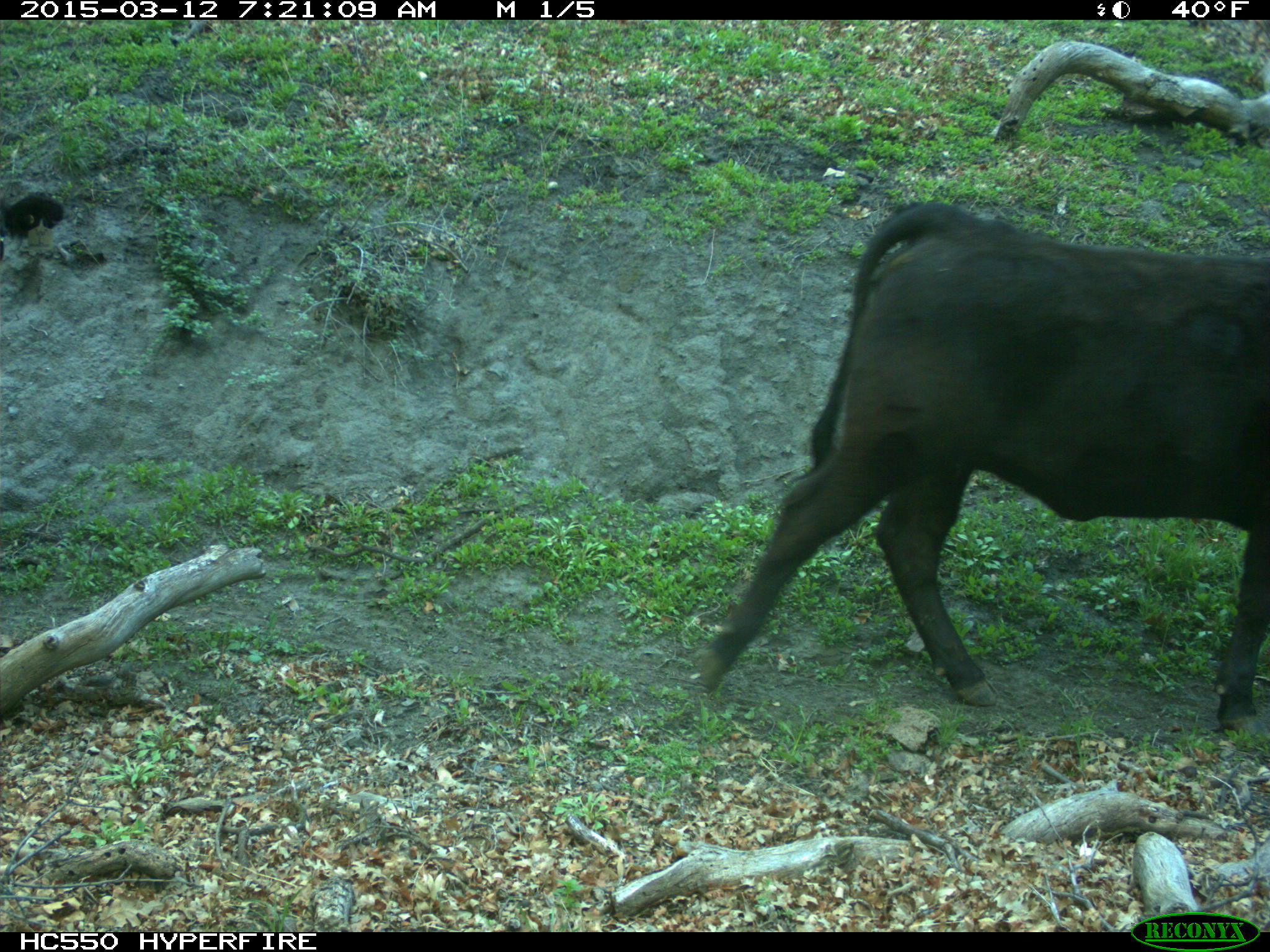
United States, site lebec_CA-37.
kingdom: Animalia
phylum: Chordata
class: Mammalia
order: Artiodactyla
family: Bovidae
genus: Bos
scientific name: Bos taurus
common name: domestic cow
Bos taurus (domestic cow).